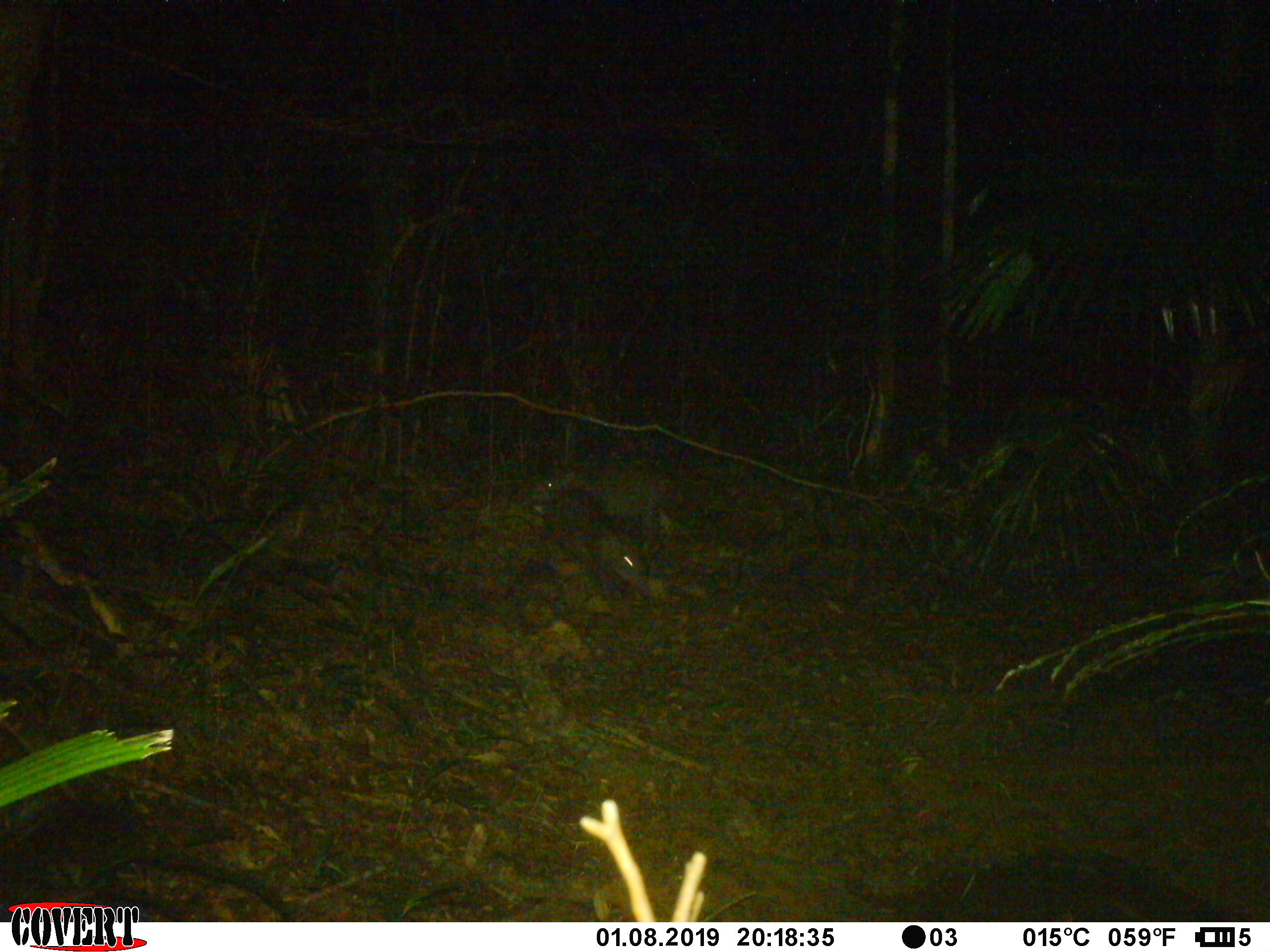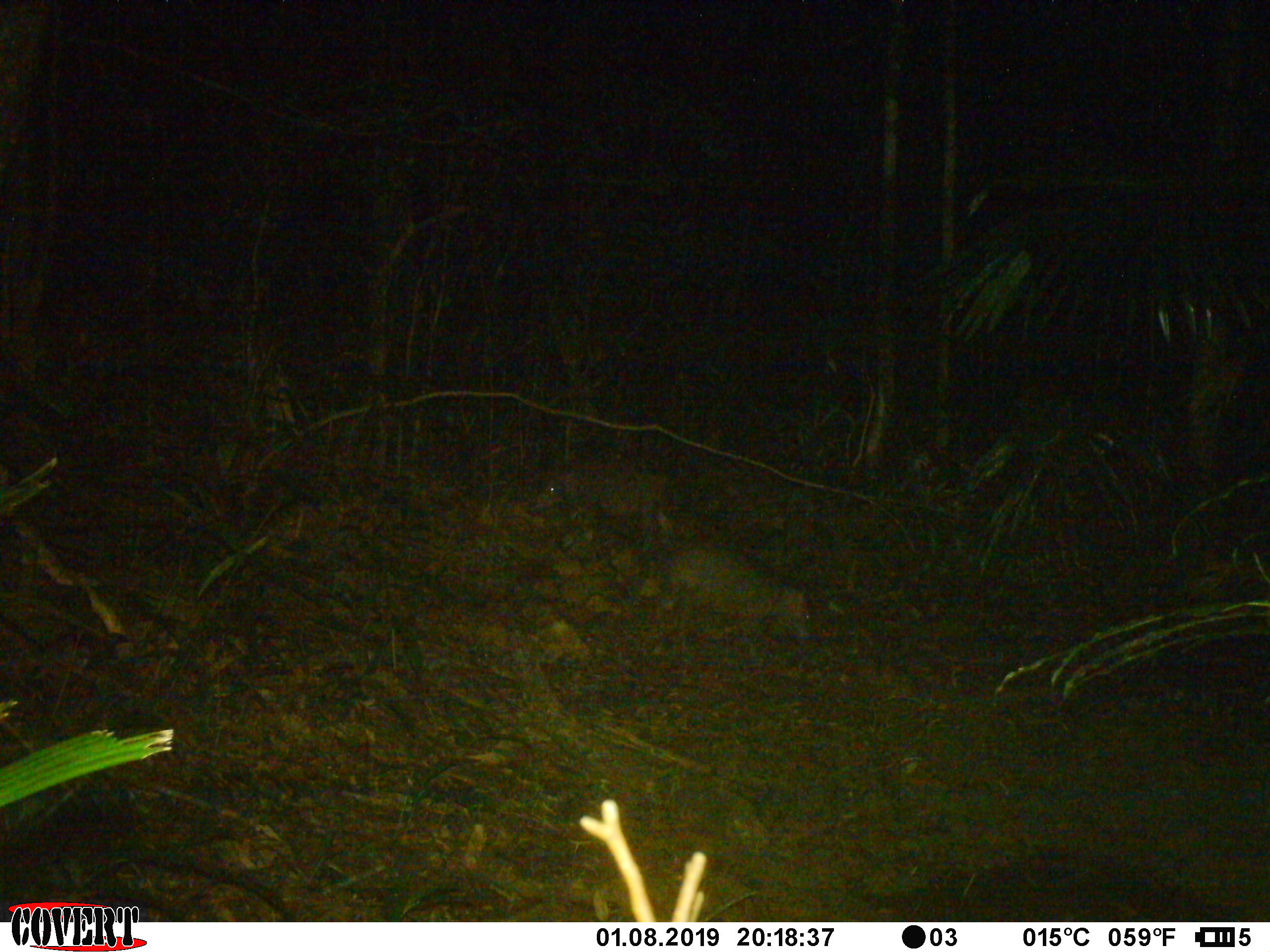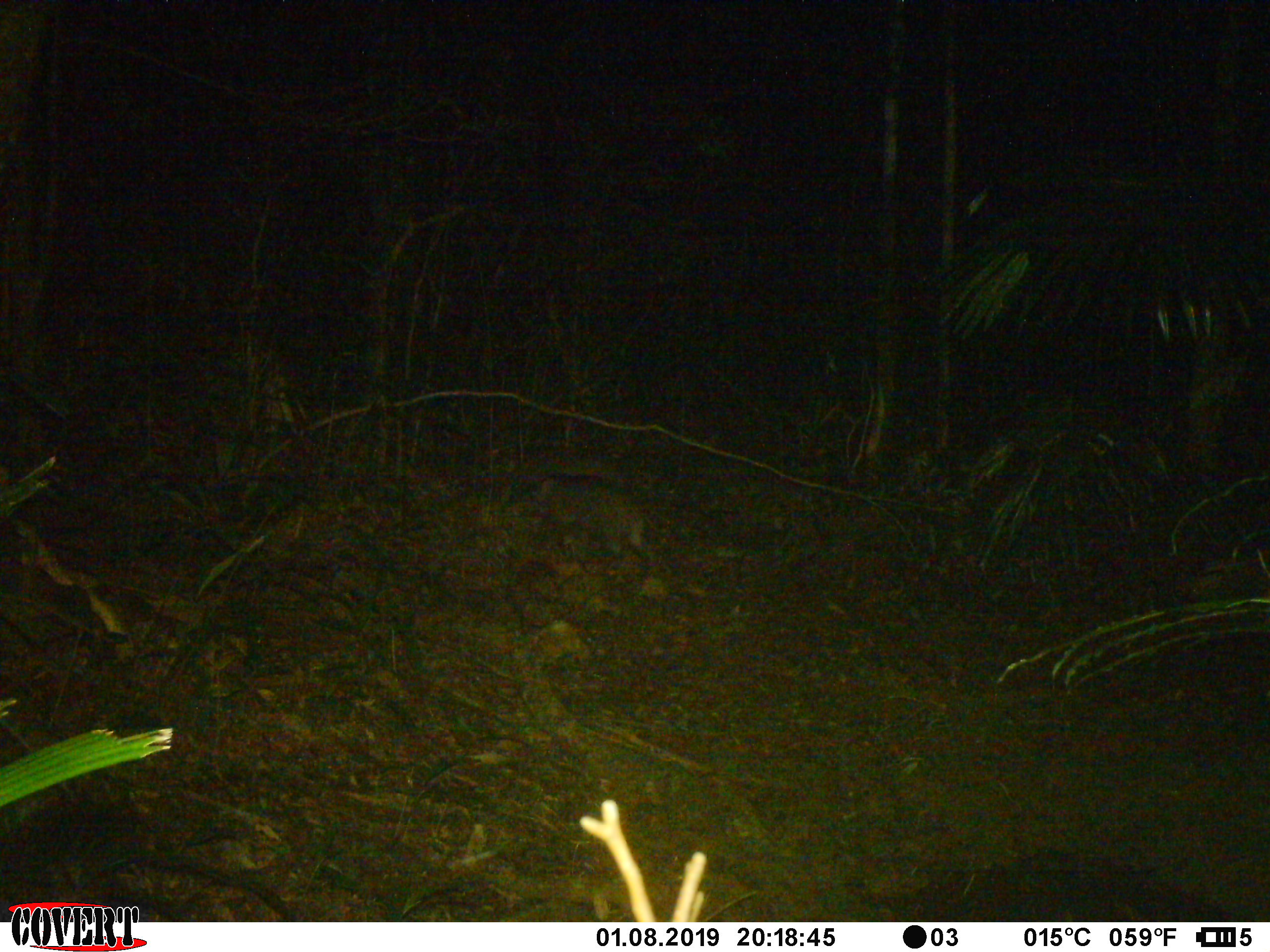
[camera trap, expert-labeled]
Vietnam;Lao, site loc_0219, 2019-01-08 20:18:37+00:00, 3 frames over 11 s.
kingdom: Animalia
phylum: Chordata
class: Mammalia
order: Artiodactyla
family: Suidae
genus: Sus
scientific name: Sus scrofa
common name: eurasian wild pig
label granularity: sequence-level